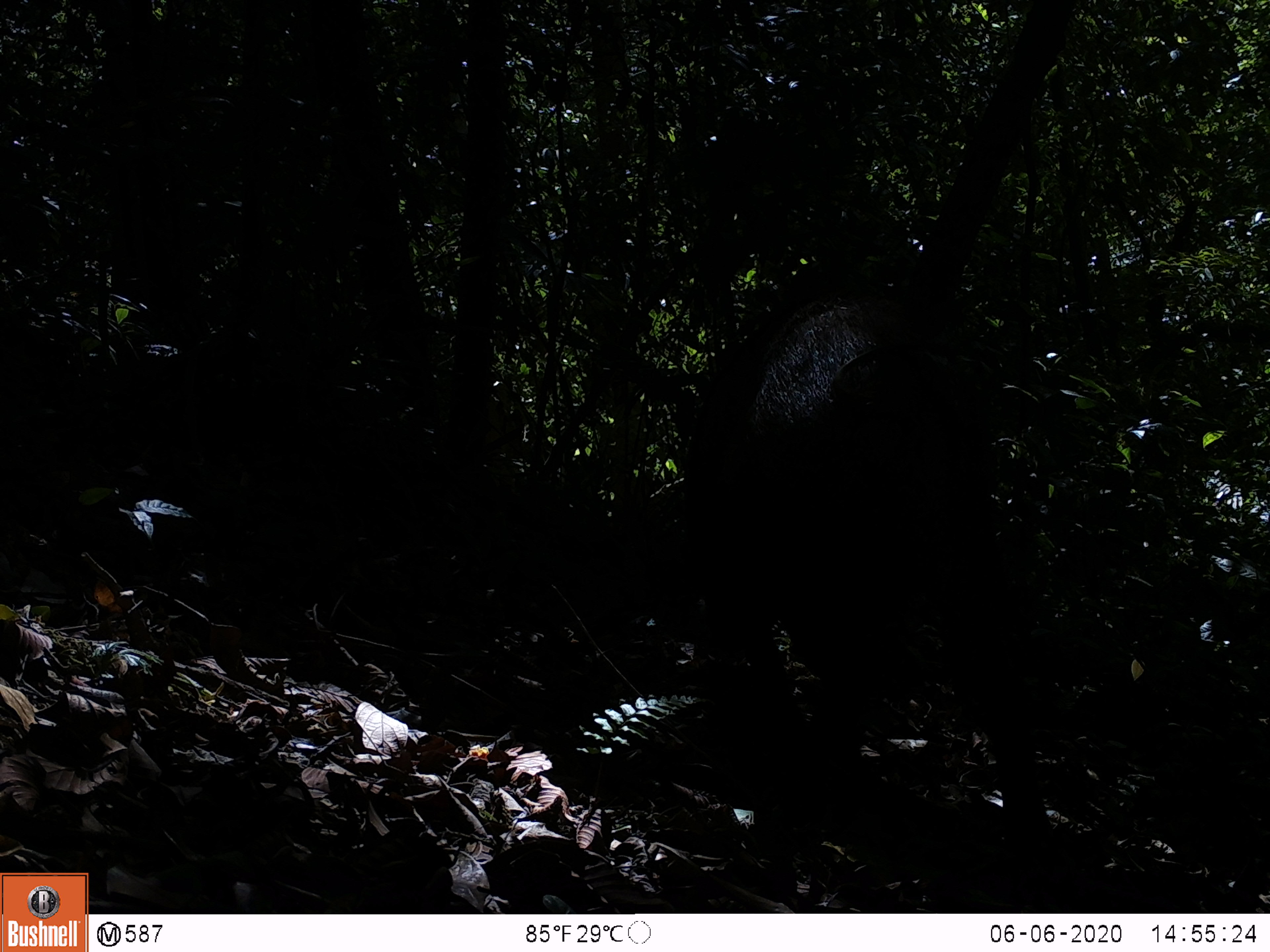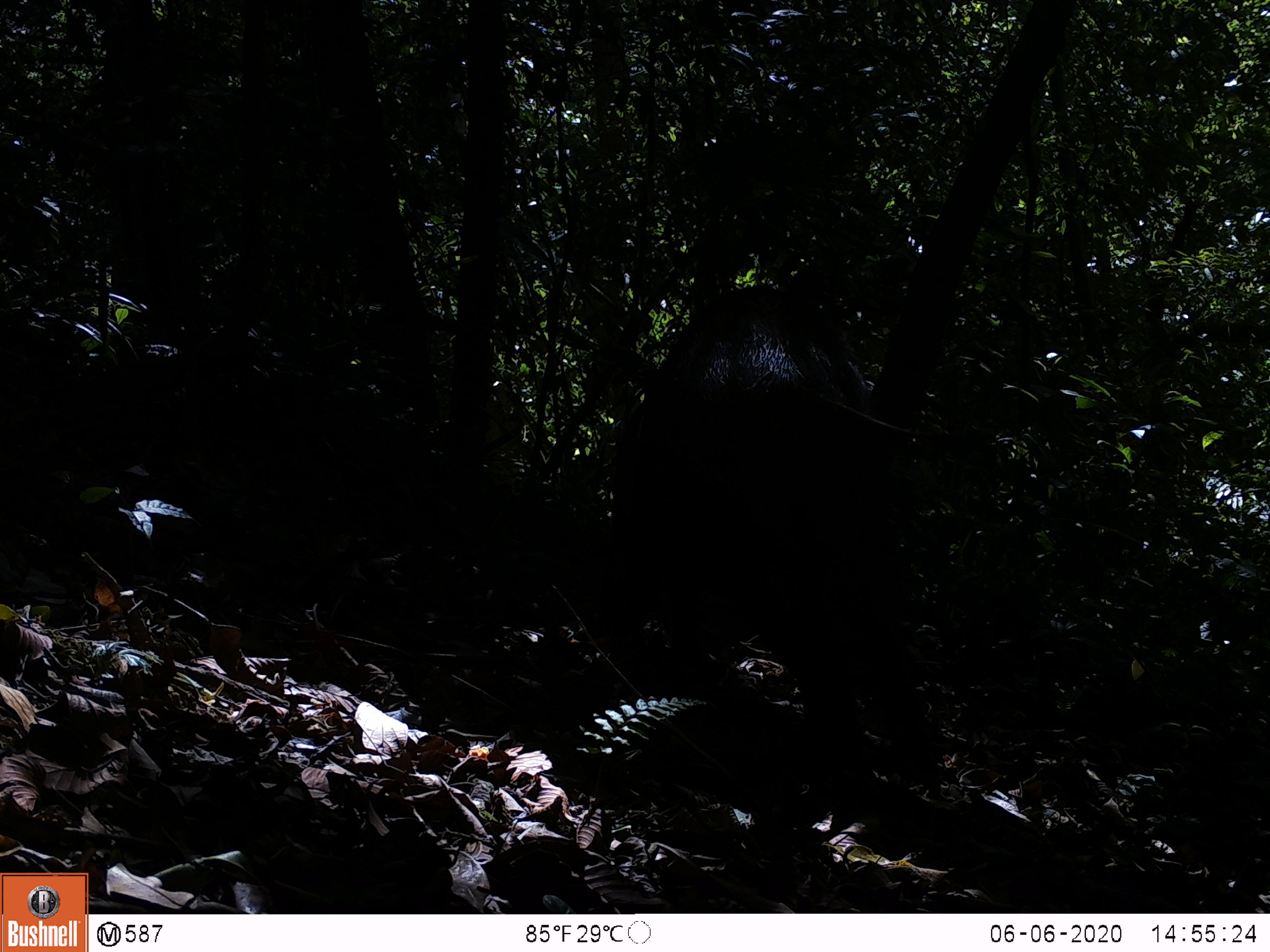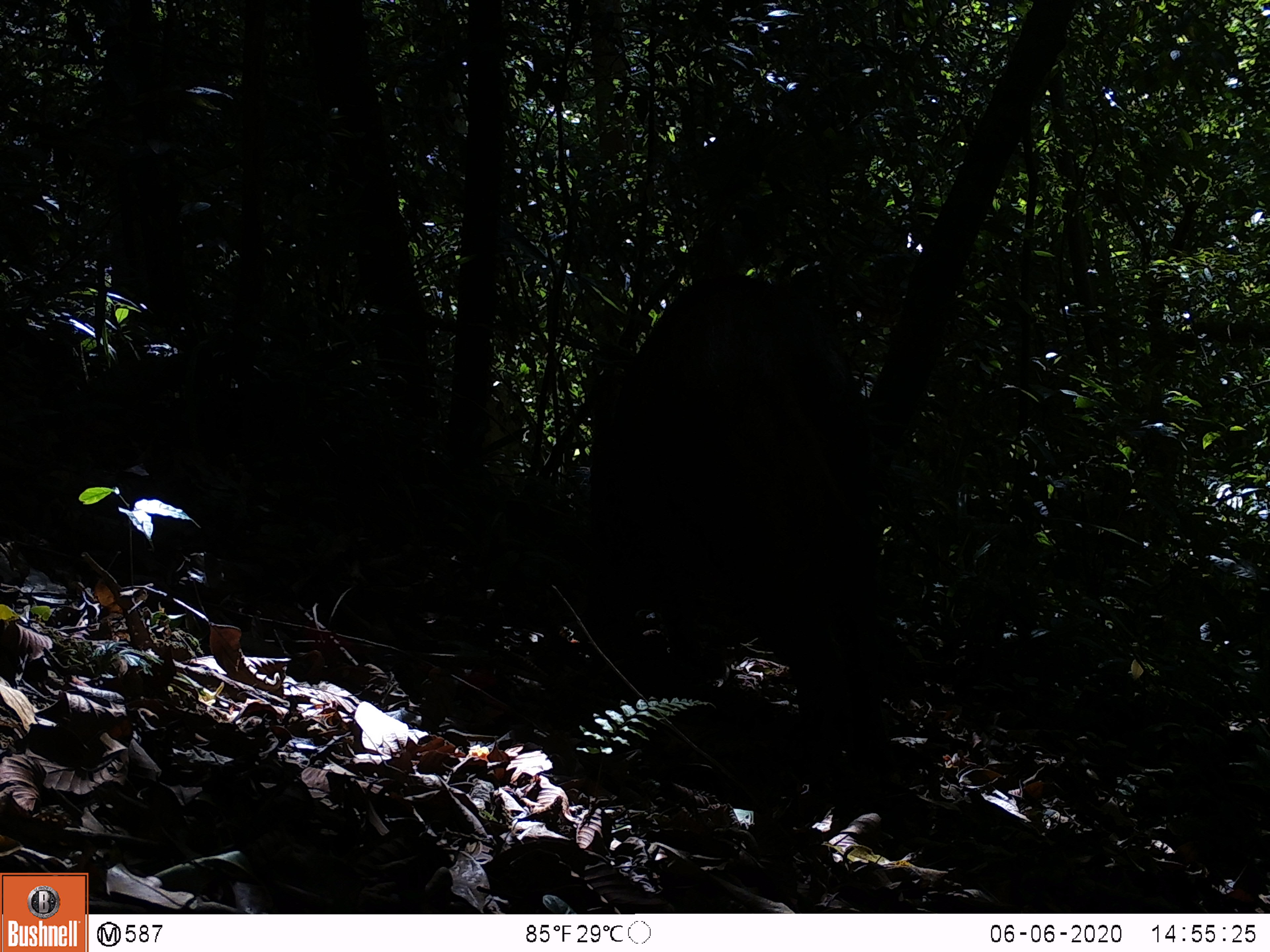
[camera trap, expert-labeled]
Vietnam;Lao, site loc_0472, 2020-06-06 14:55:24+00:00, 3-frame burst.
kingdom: Animalia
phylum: Chordata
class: Mammalia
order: Artiodactyla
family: Suidae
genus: Sus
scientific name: Sus scrofa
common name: eurasian wild pig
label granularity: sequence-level